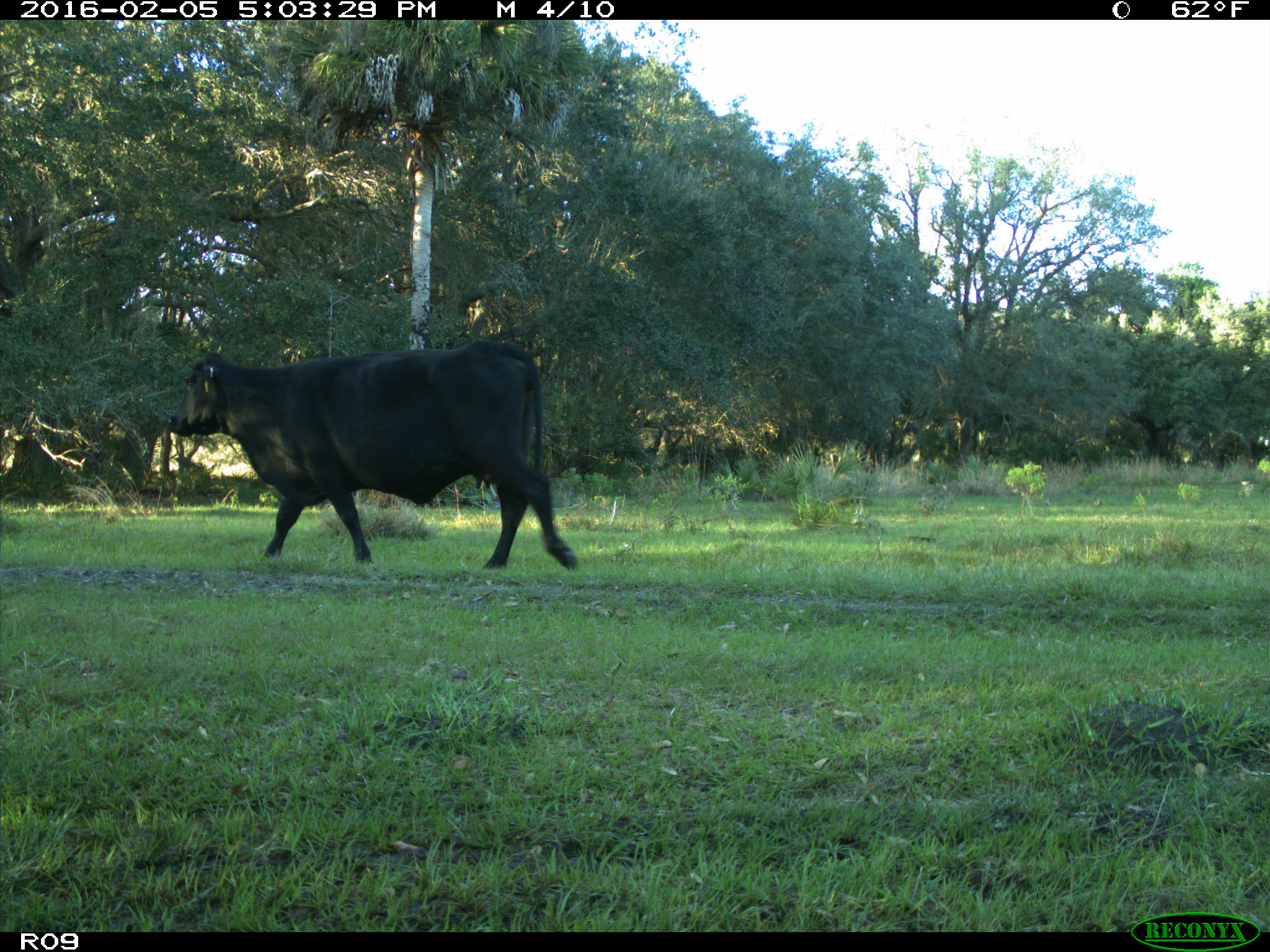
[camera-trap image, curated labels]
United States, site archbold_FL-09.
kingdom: Animalia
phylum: Chordata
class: Mammalia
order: Artiodactyla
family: Bovidae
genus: Bos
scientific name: Bos taurus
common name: domestic cow